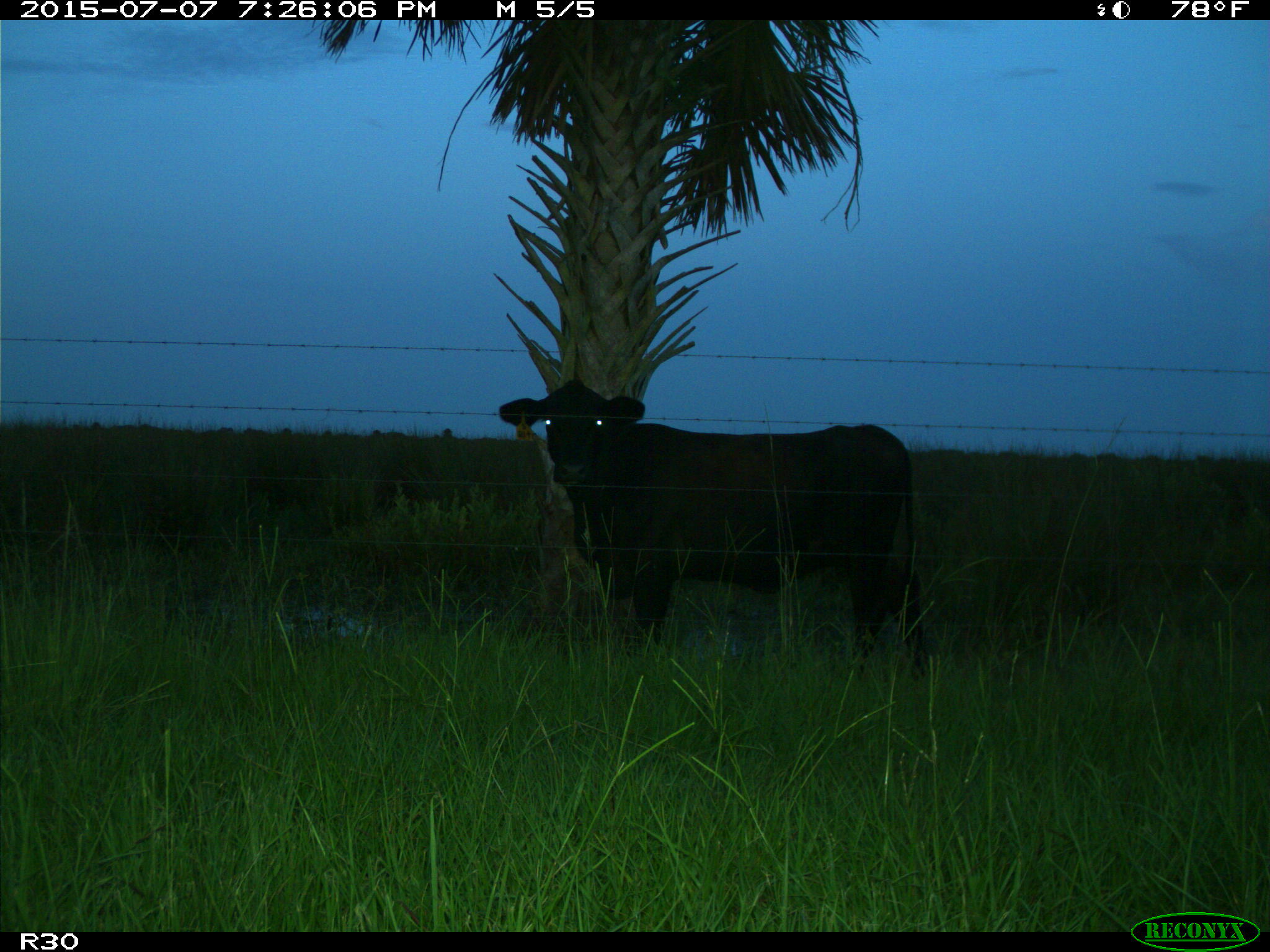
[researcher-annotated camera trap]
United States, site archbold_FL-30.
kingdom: Animalia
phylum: Chordata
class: Mammalia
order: Artiodactyla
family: Bovidae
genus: Bos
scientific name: Bos taurus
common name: domestic cow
Bos taurus (domestic cow).